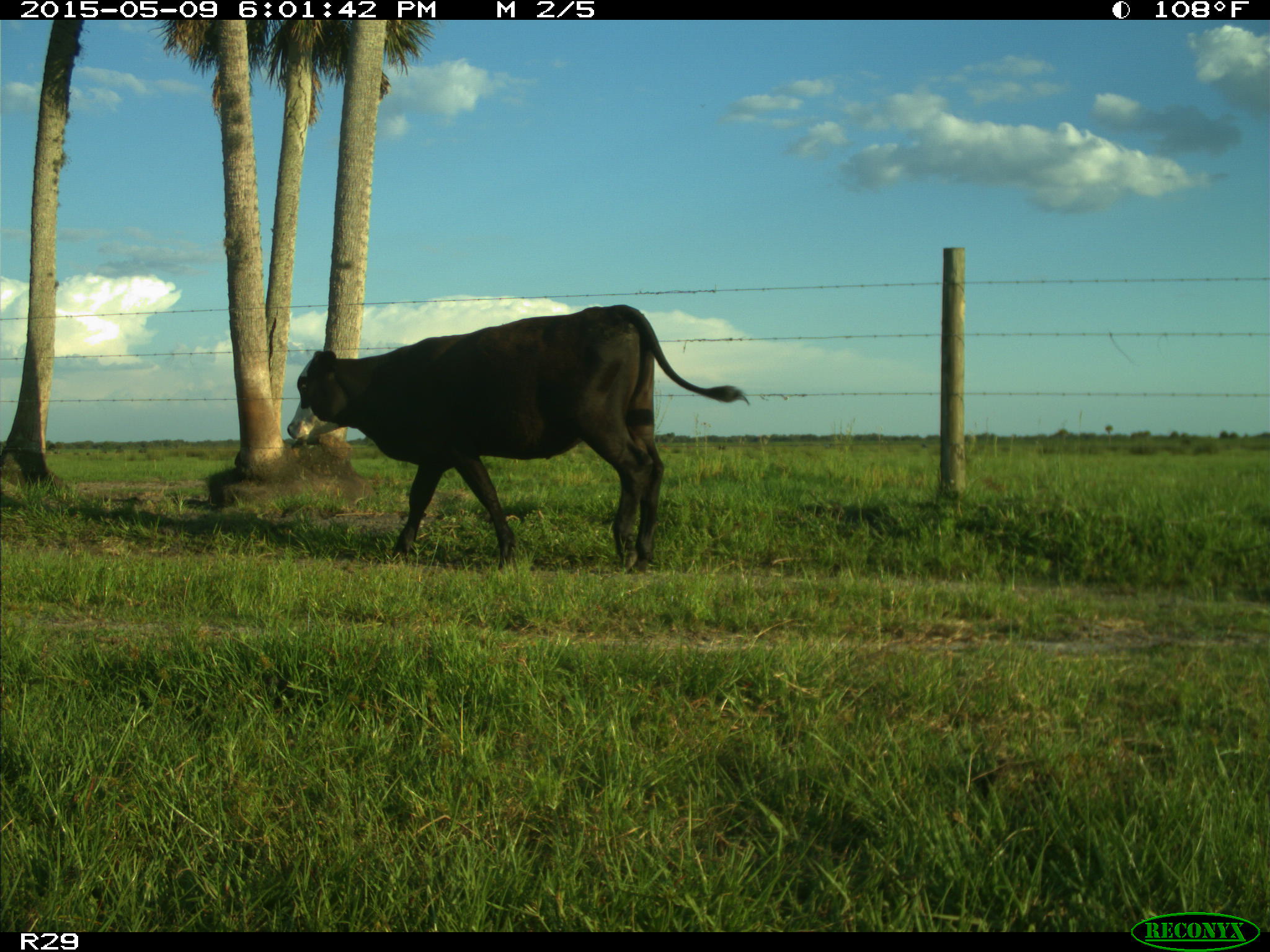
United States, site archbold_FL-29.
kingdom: Animalia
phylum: Chordata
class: Mammalia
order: Artiodactyla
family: Bovidae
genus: Bos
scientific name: Bos taurus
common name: domestic cow